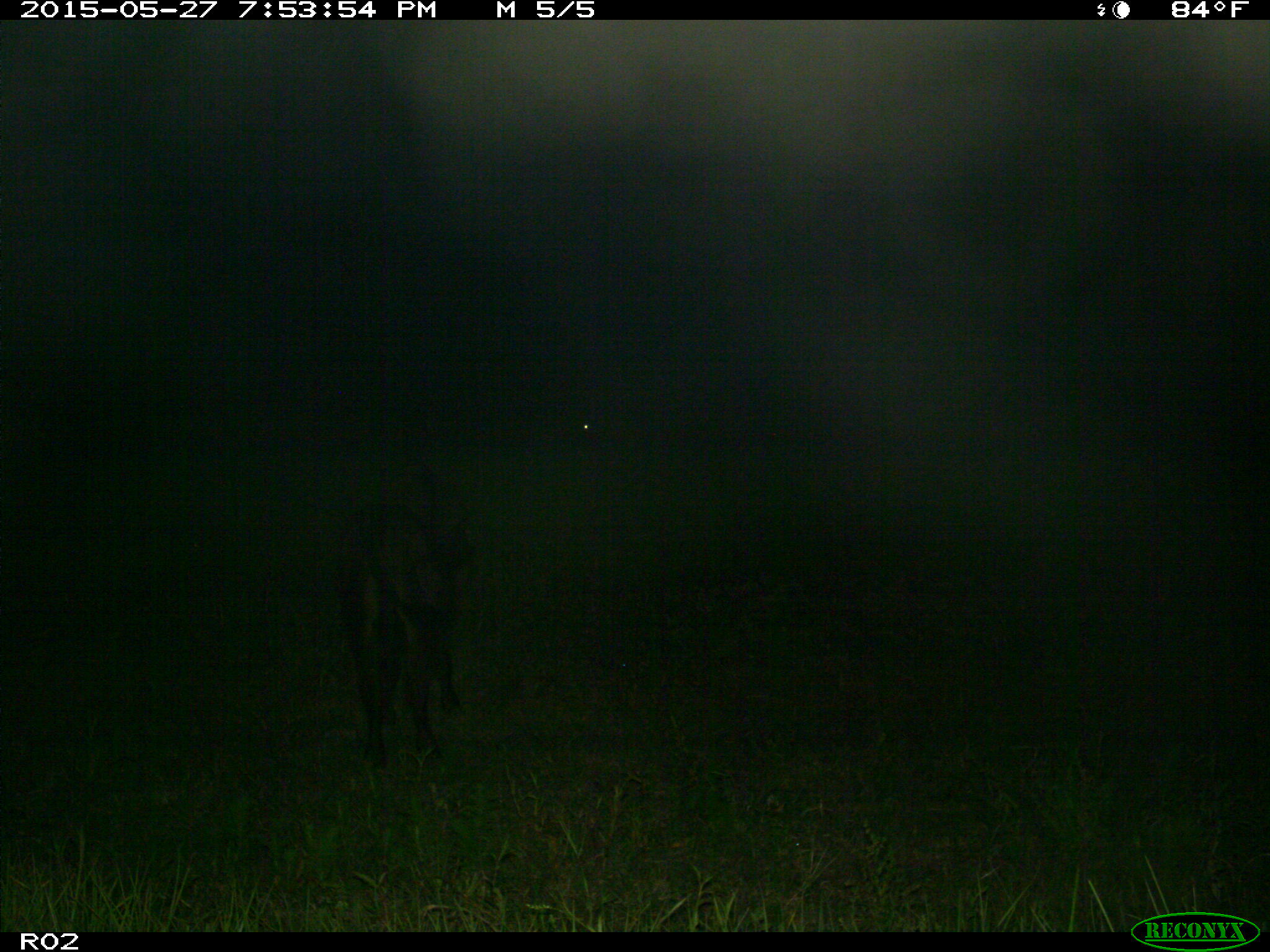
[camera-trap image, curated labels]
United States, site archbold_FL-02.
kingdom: Animalia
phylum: Chordata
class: Mammalia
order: Artiodactyla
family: Bovidae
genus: Bos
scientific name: Bos taurus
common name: domestic cow